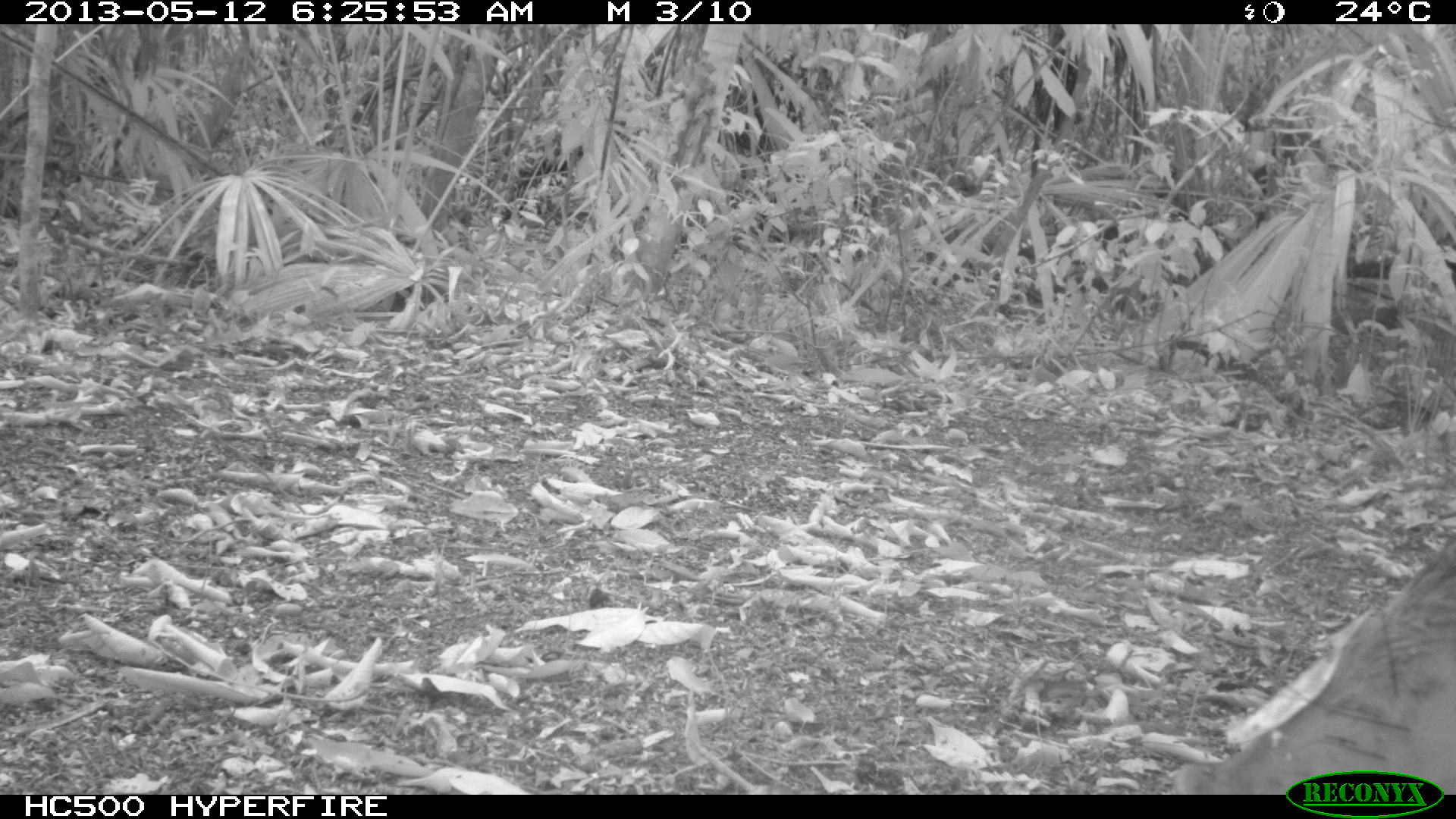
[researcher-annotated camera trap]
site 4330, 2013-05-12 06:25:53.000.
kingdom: Animalia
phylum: Chordata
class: Mammalia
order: Artiodactyla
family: Tayassuidae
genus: Tayassu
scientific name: Tayassu pecari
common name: white-lipped peccary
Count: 1.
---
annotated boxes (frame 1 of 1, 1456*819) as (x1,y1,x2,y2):
tayassu pecari: (1172,534,1456,793)